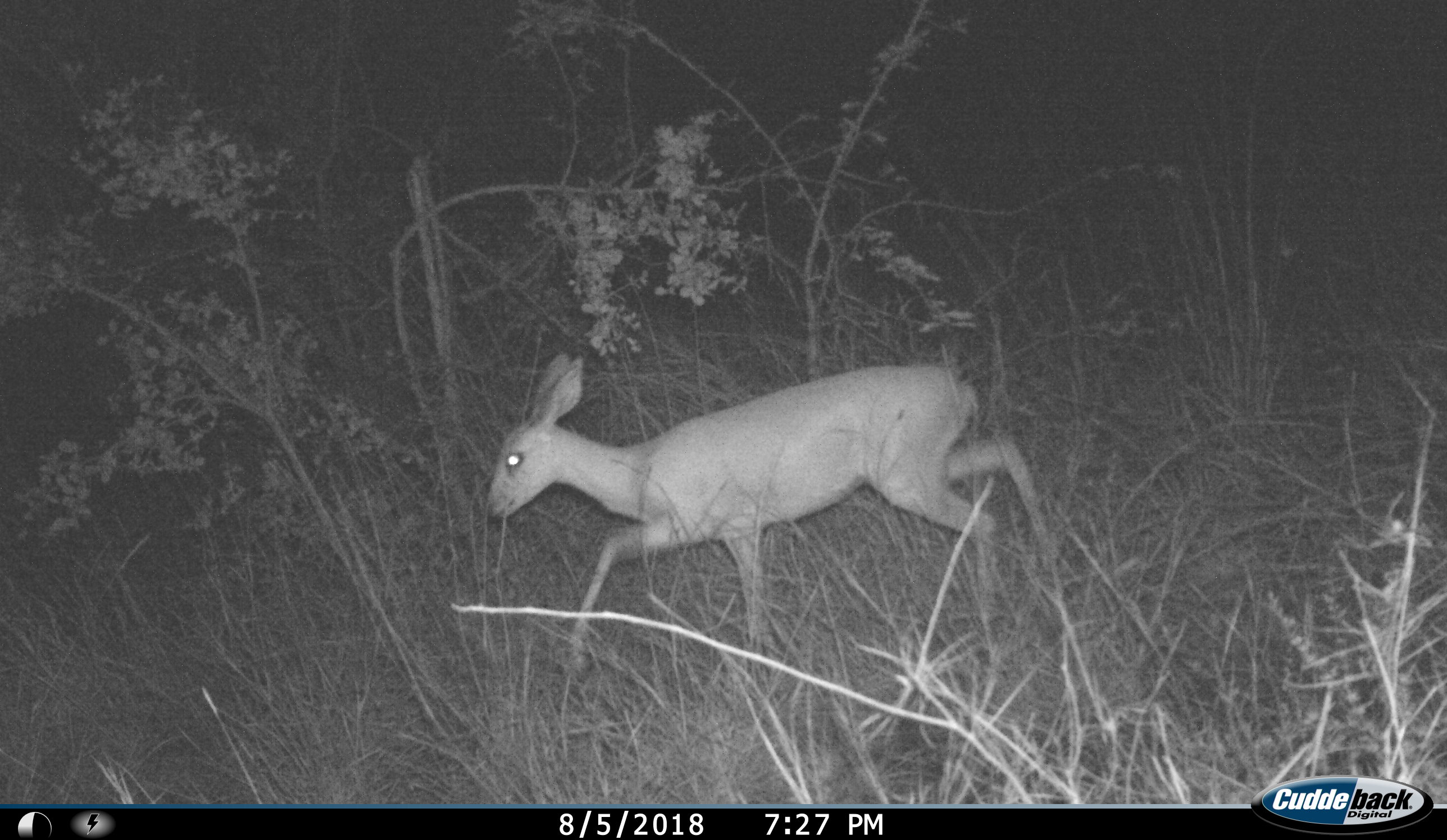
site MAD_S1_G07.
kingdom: Animalia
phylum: Chordata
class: Mammalia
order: Artiodactyla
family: Bovidae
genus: Raphicerus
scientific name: Raphicerus campestris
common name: steenbok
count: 1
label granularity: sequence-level